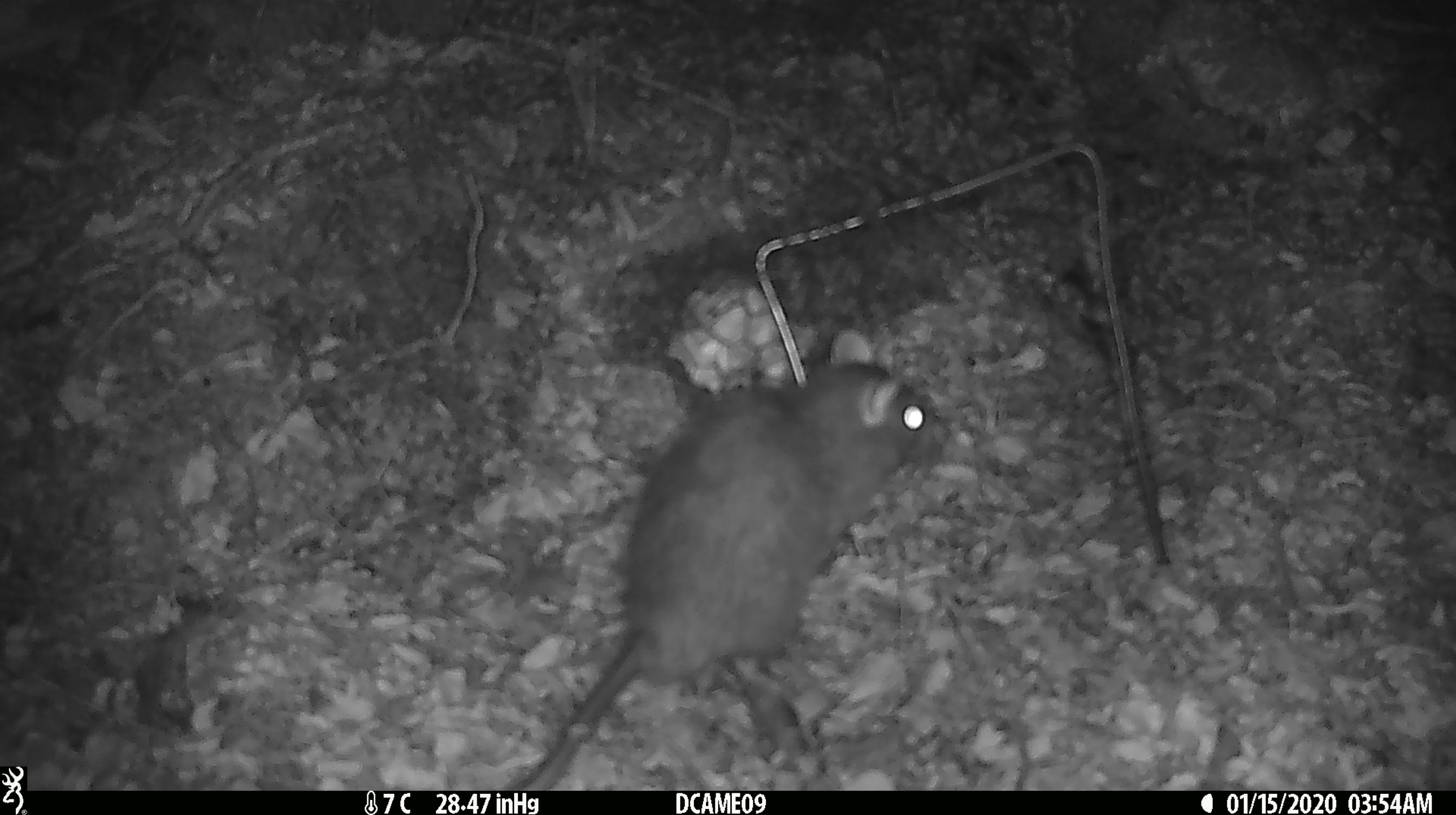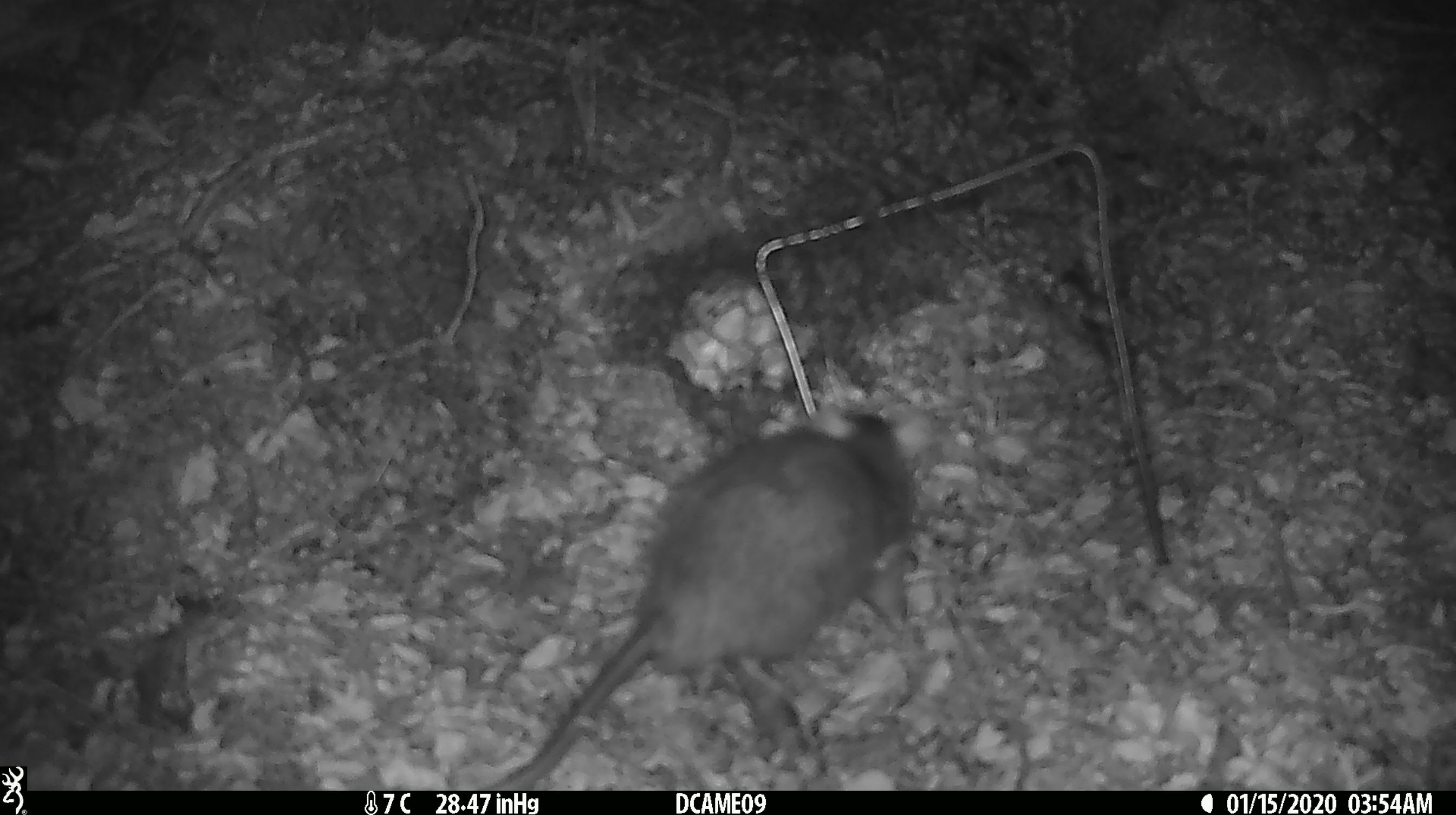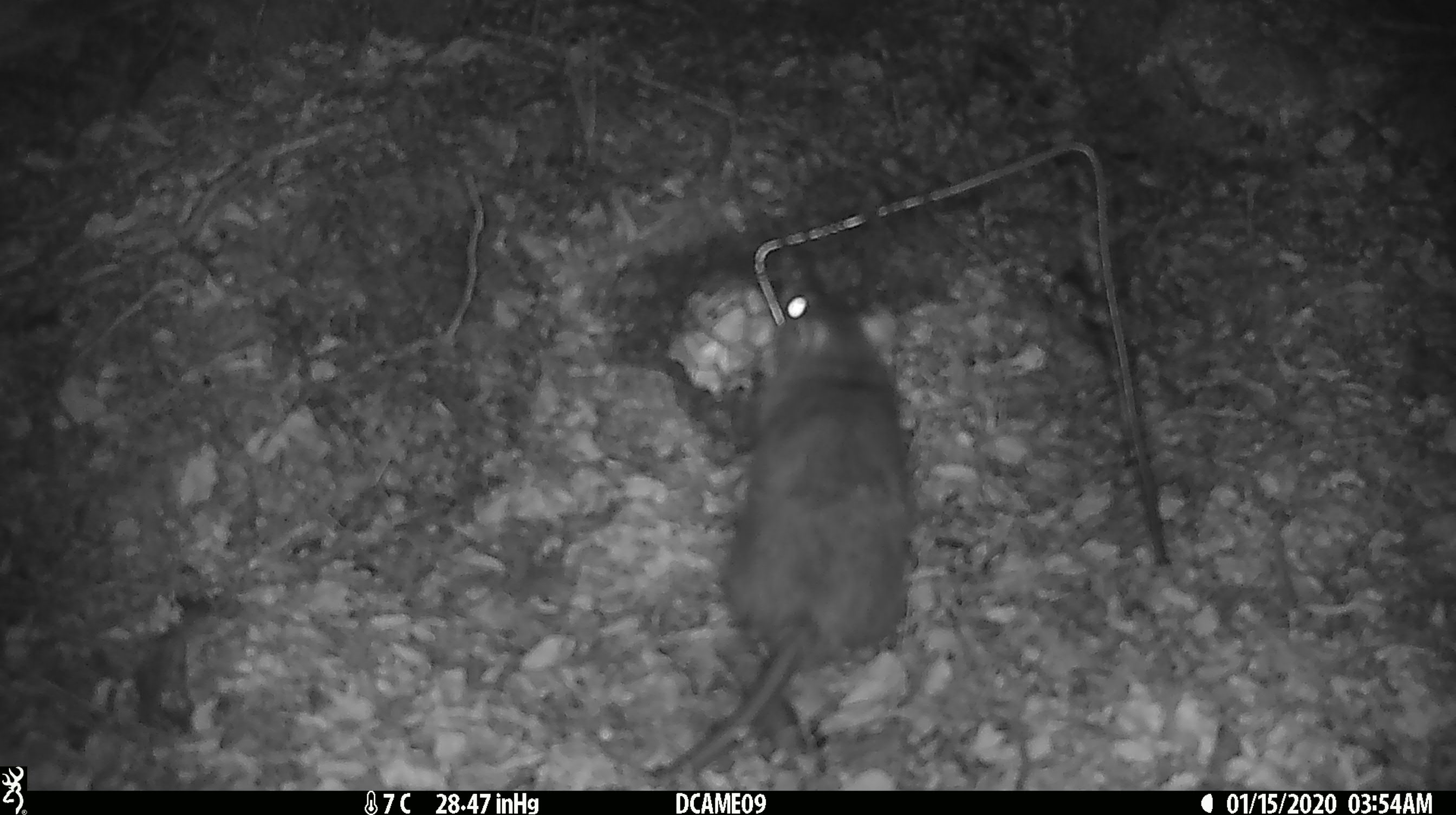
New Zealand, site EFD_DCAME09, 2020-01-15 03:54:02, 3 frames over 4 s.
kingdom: Animalia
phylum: Chordata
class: Mammalia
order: Rodentia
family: Muridae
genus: Rattus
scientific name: Rattus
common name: rat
Rat (Rattus).